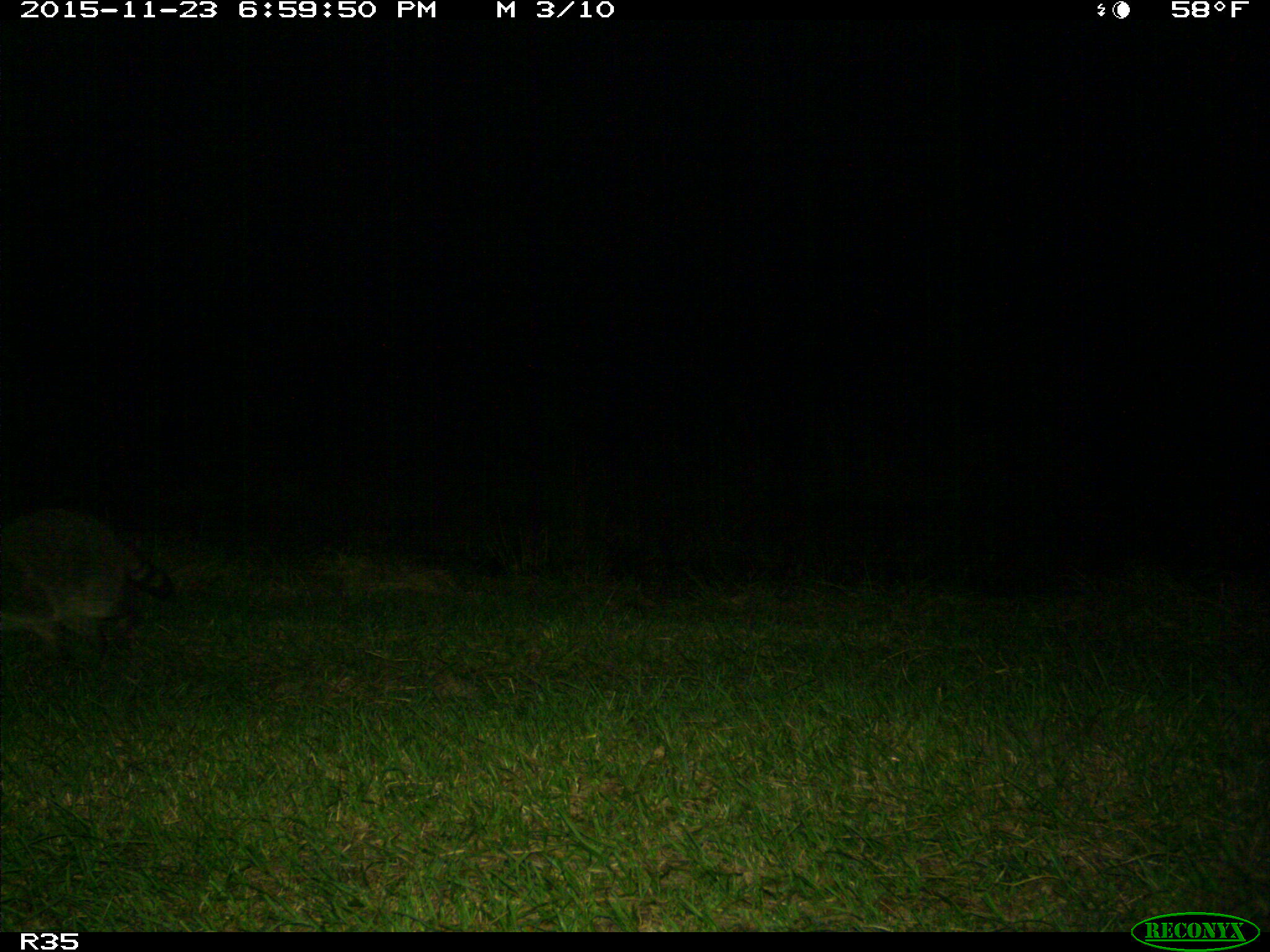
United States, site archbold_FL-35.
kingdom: Animalia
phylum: Chordata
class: Mammalia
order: Carnivora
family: Procyonidae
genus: Procyon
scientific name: Procyon lotor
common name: common raccoon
Procyon lotor (common raccoon).